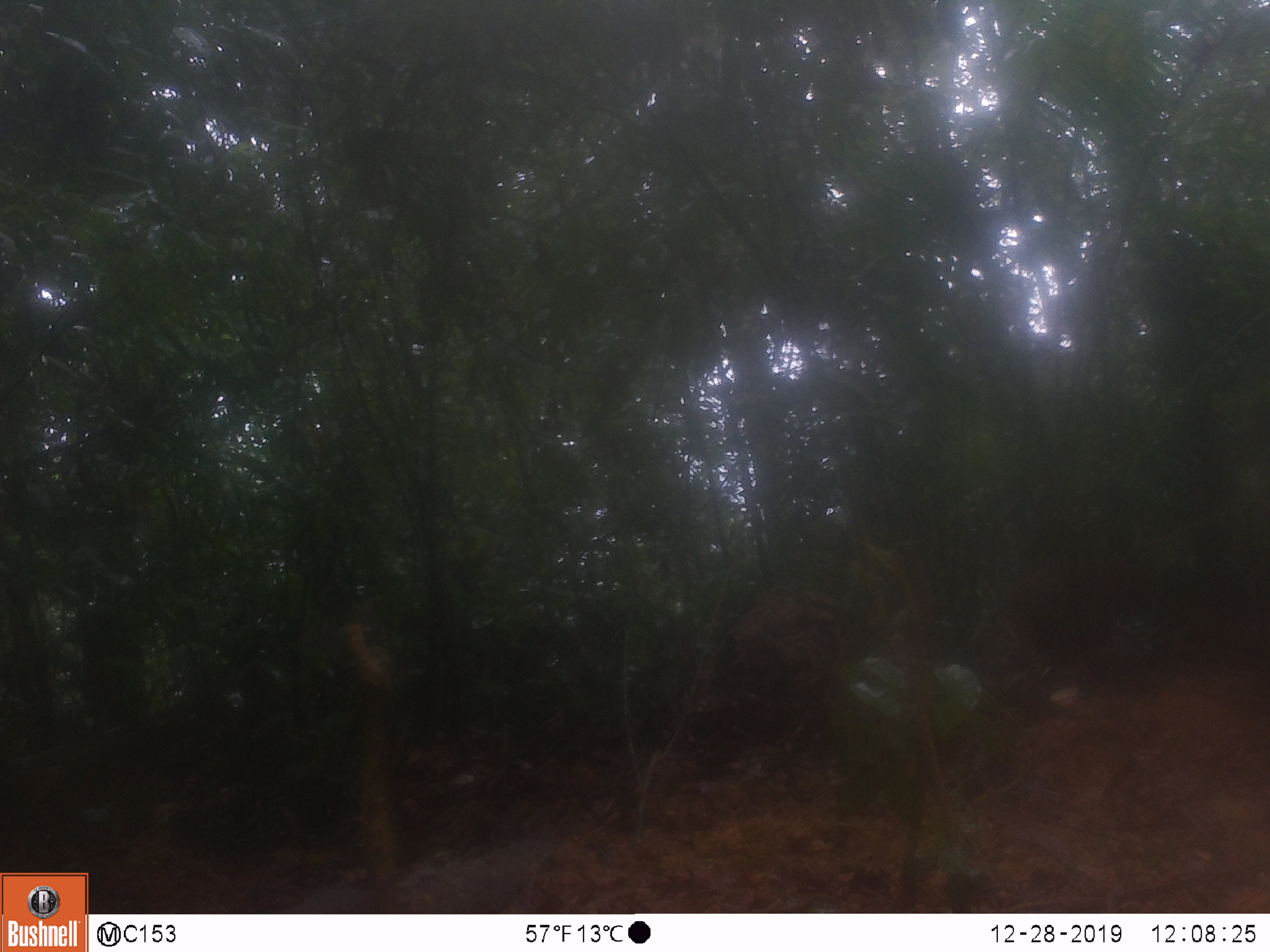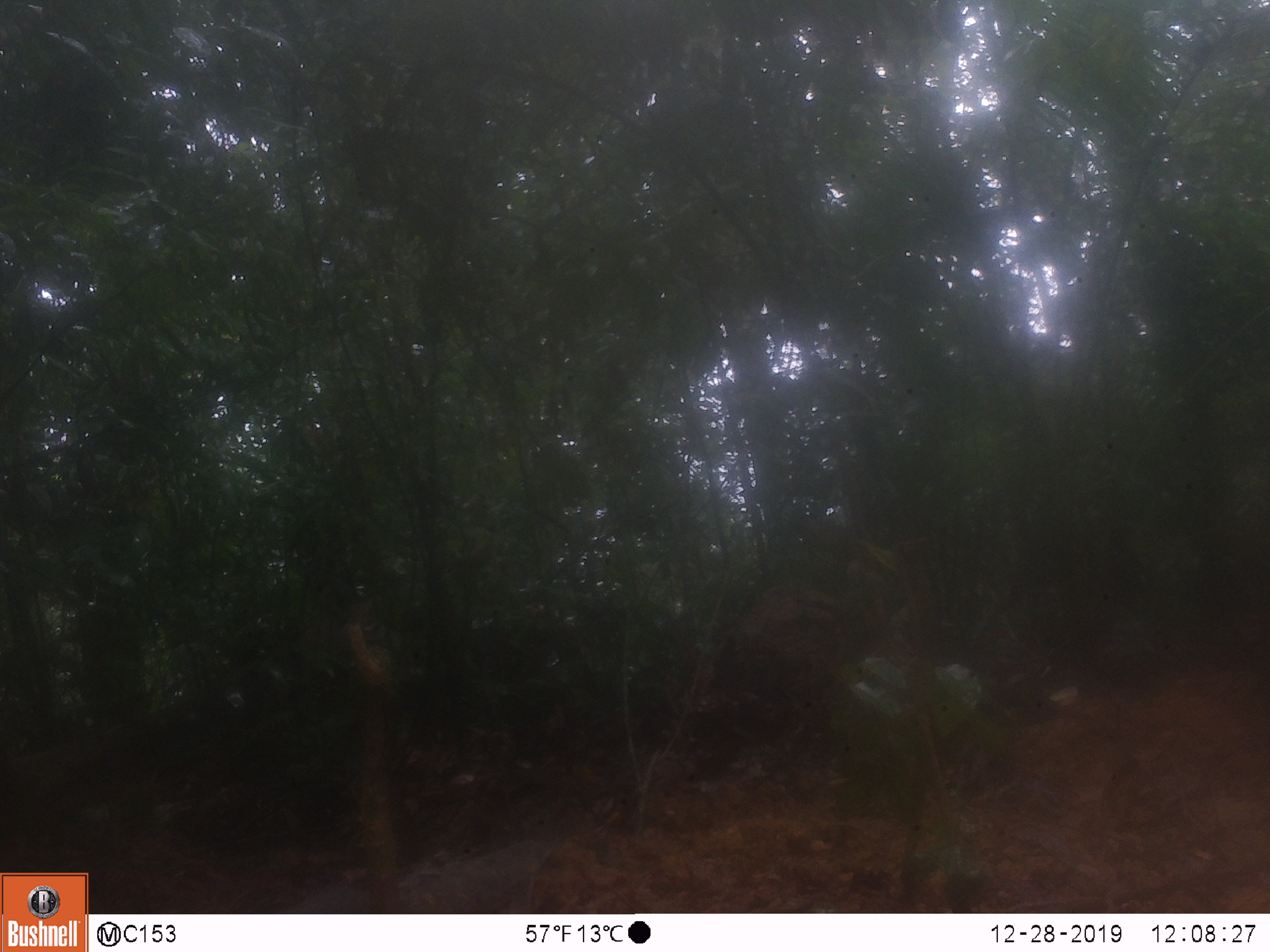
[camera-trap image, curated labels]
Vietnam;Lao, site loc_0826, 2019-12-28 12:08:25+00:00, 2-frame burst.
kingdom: Animalia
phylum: Chordata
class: Mammalia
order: Artiodactyla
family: Suidae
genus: Sus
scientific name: Sus scrofa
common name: eurasian wild pig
Eurasian wild pig (Sus scrofa). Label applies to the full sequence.